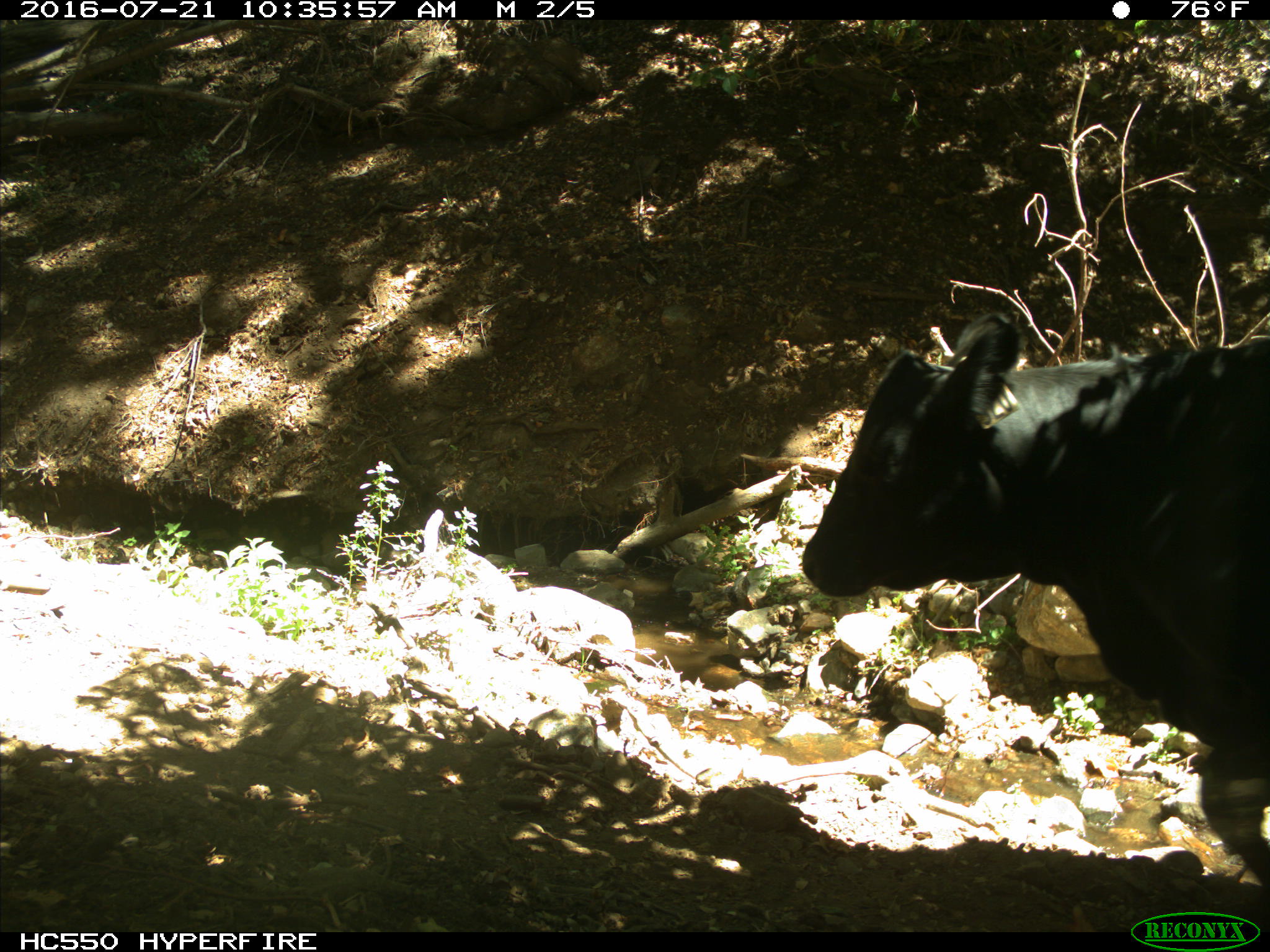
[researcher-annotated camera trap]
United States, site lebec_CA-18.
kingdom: Animalia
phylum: Chordata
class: Mammalia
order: Artiodactyla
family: Bovidae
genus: Bos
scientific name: Bos taurus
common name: domestic cow